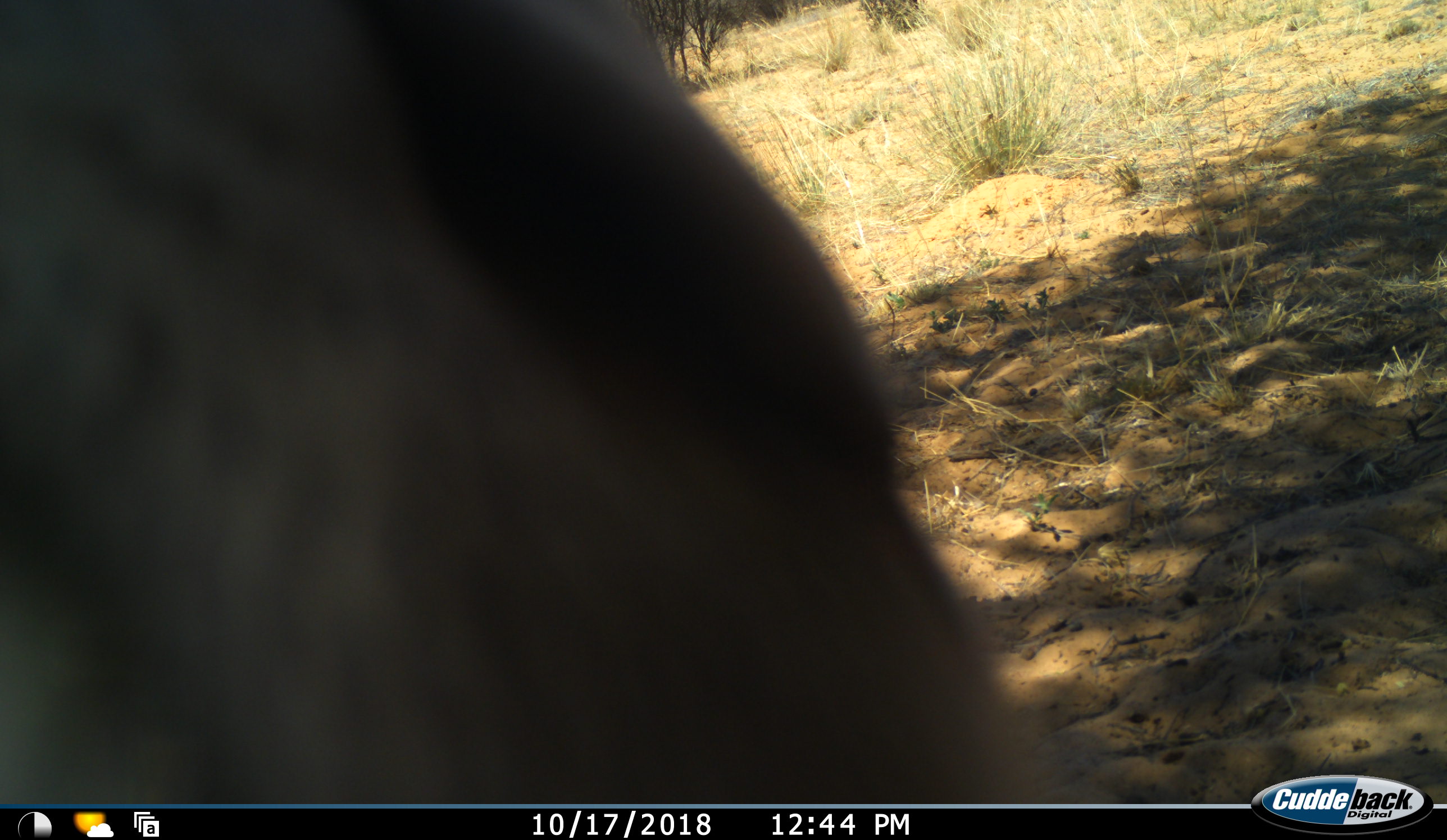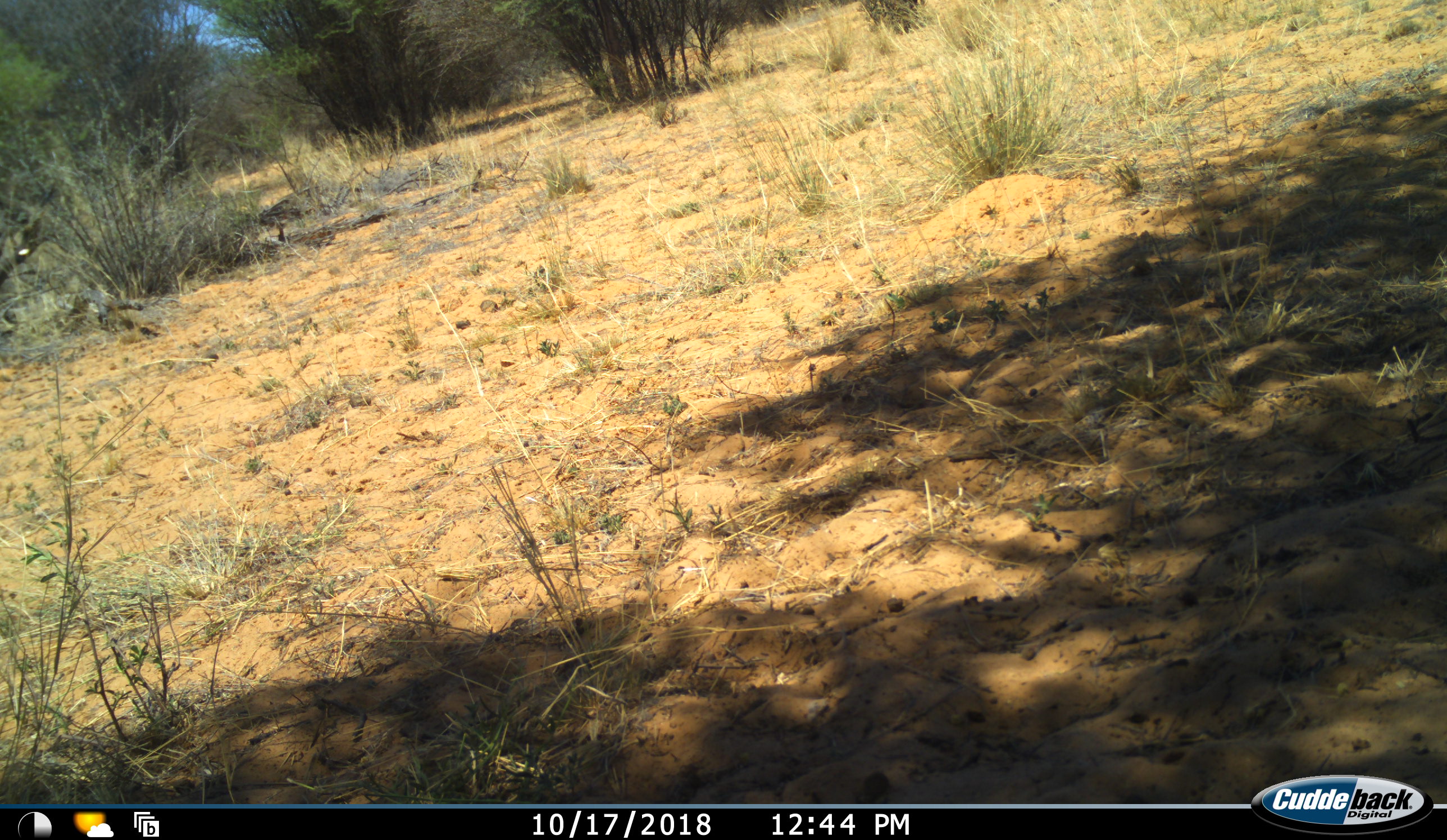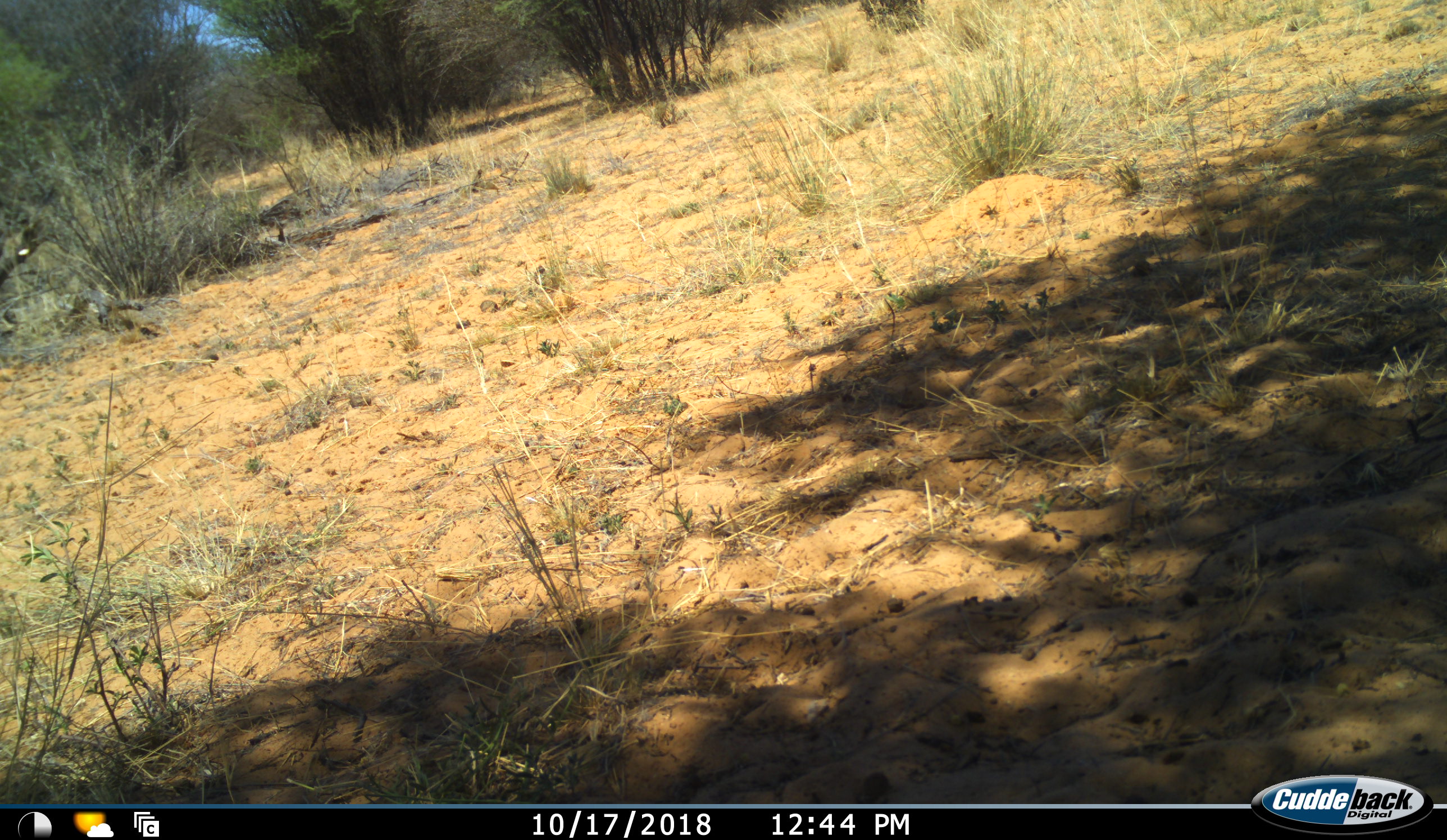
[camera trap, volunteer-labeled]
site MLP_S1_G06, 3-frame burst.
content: unidentified animal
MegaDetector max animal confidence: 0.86